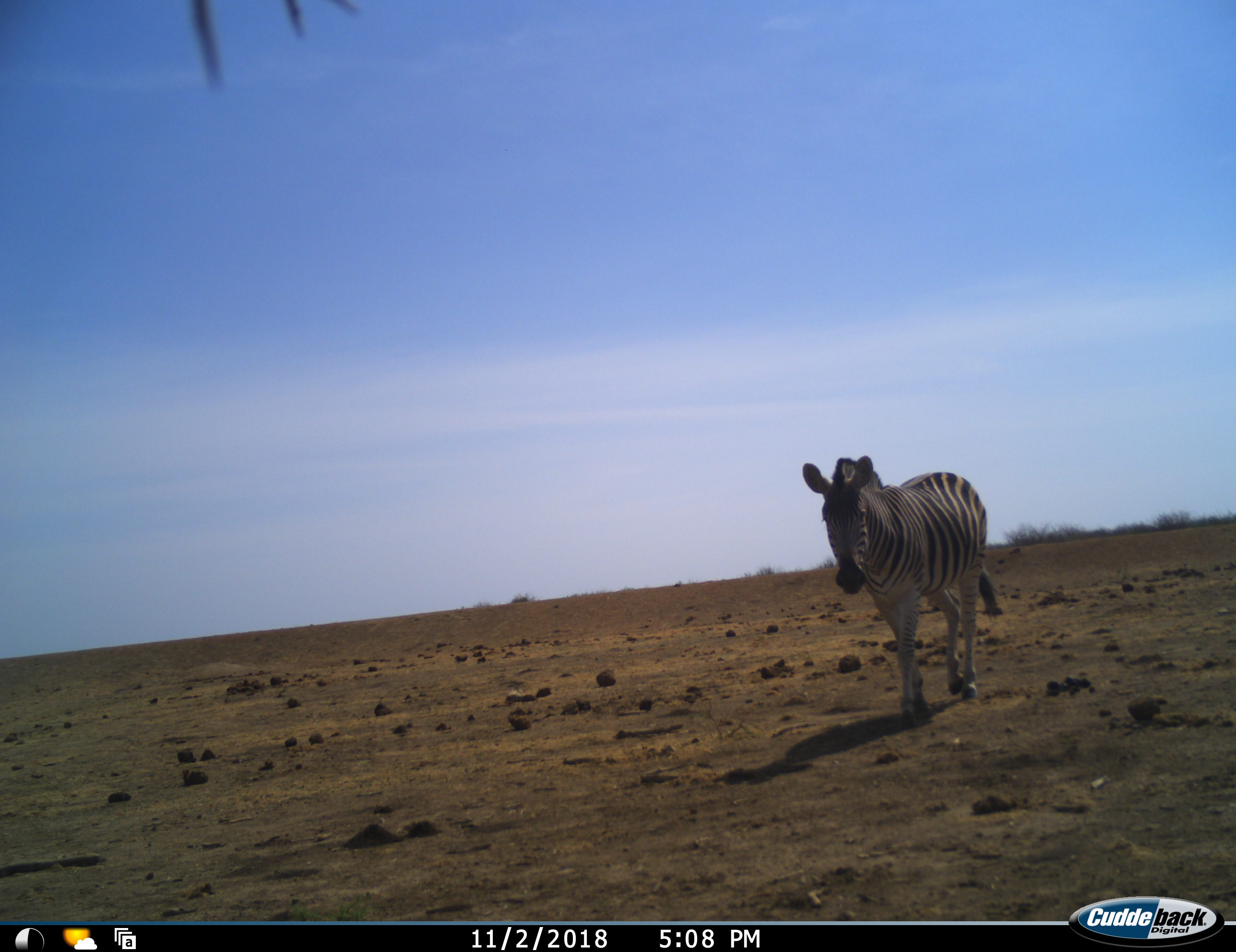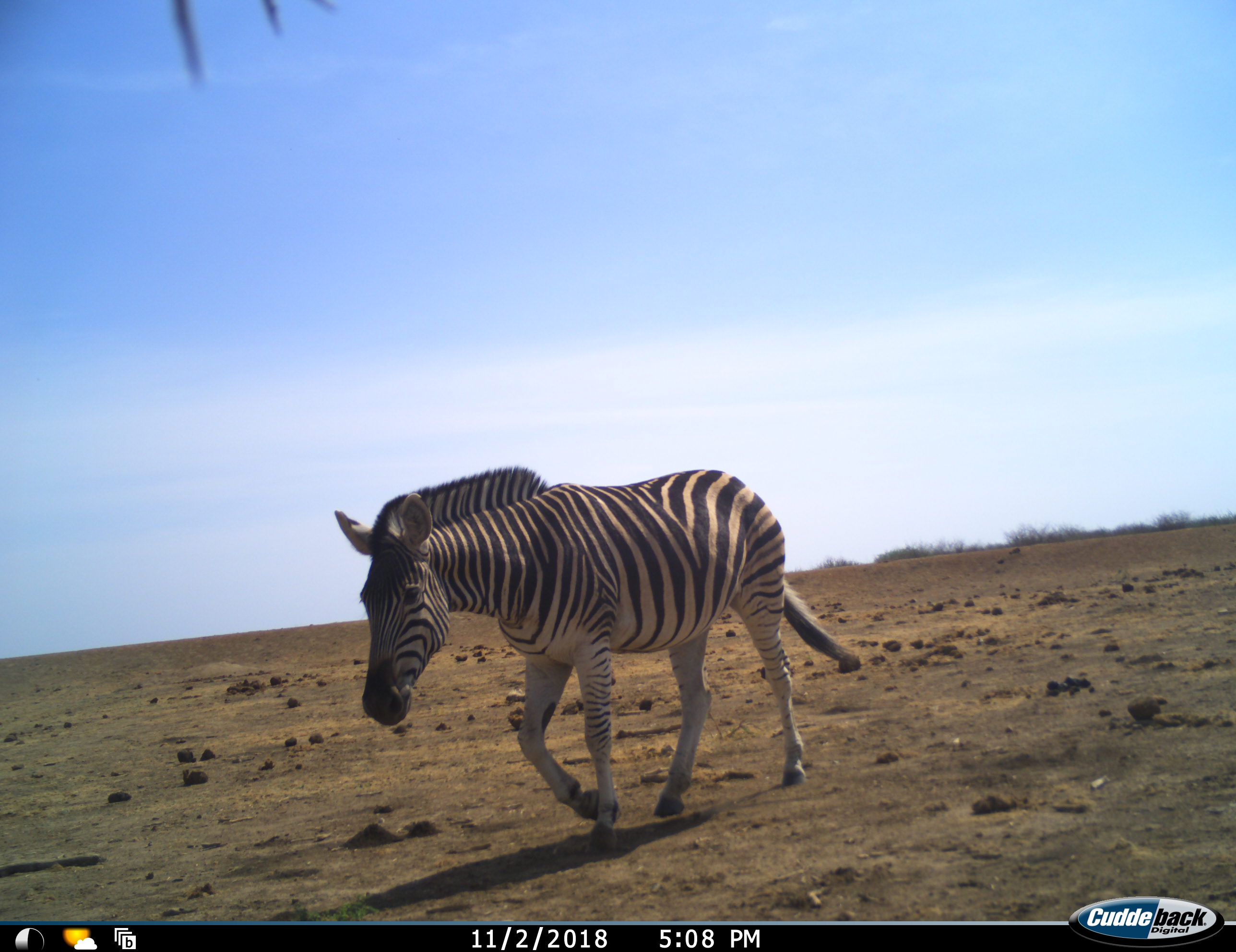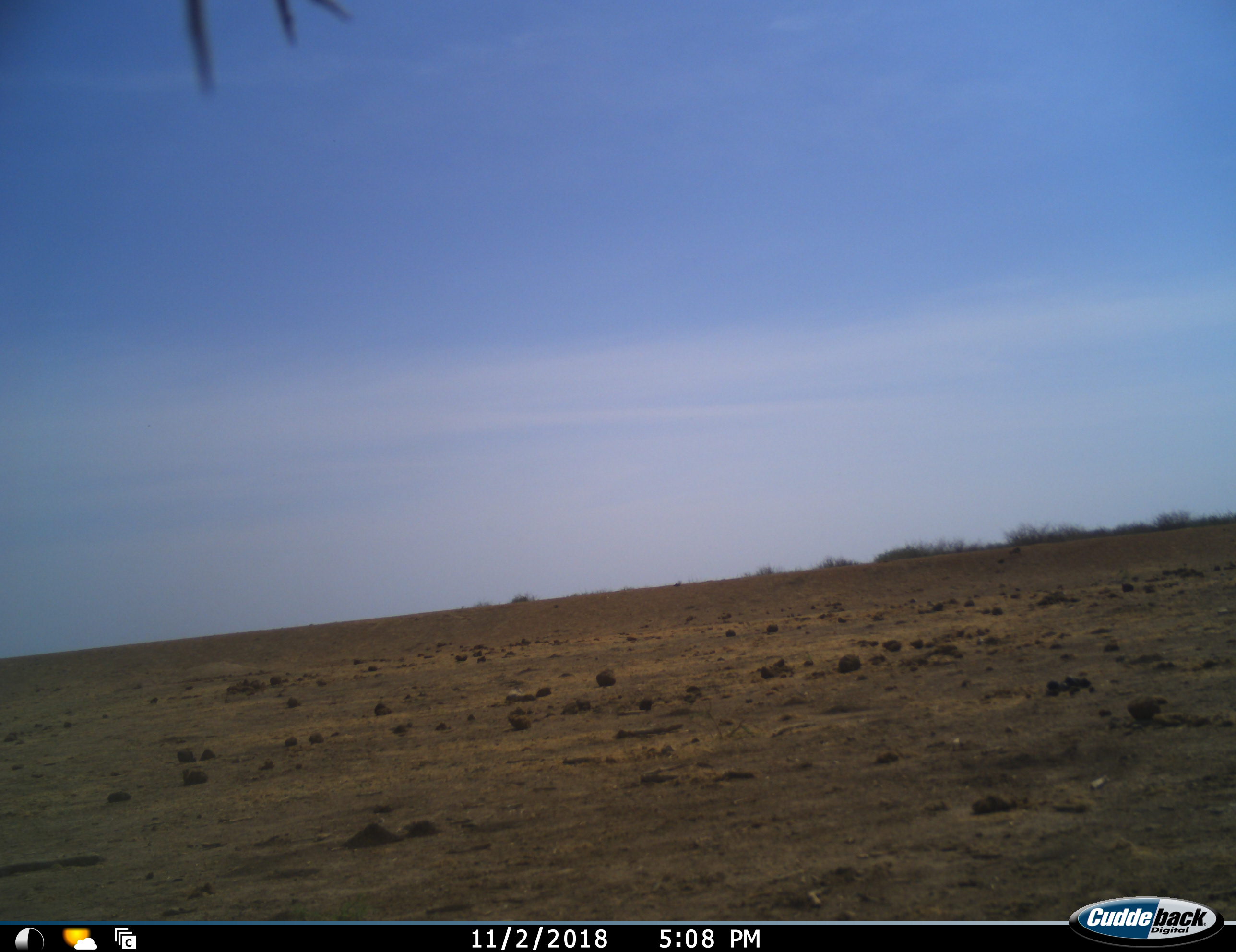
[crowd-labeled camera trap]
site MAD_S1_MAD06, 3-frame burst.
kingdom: Animalia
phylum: Chordata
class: Mammalia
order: Perissodactyla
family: Equidae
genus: Equus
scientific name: Equus quagga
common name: plains zebra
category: zebraplains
Zebraplains (plains zebra) (Equus quagga), count 1. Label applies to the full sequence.